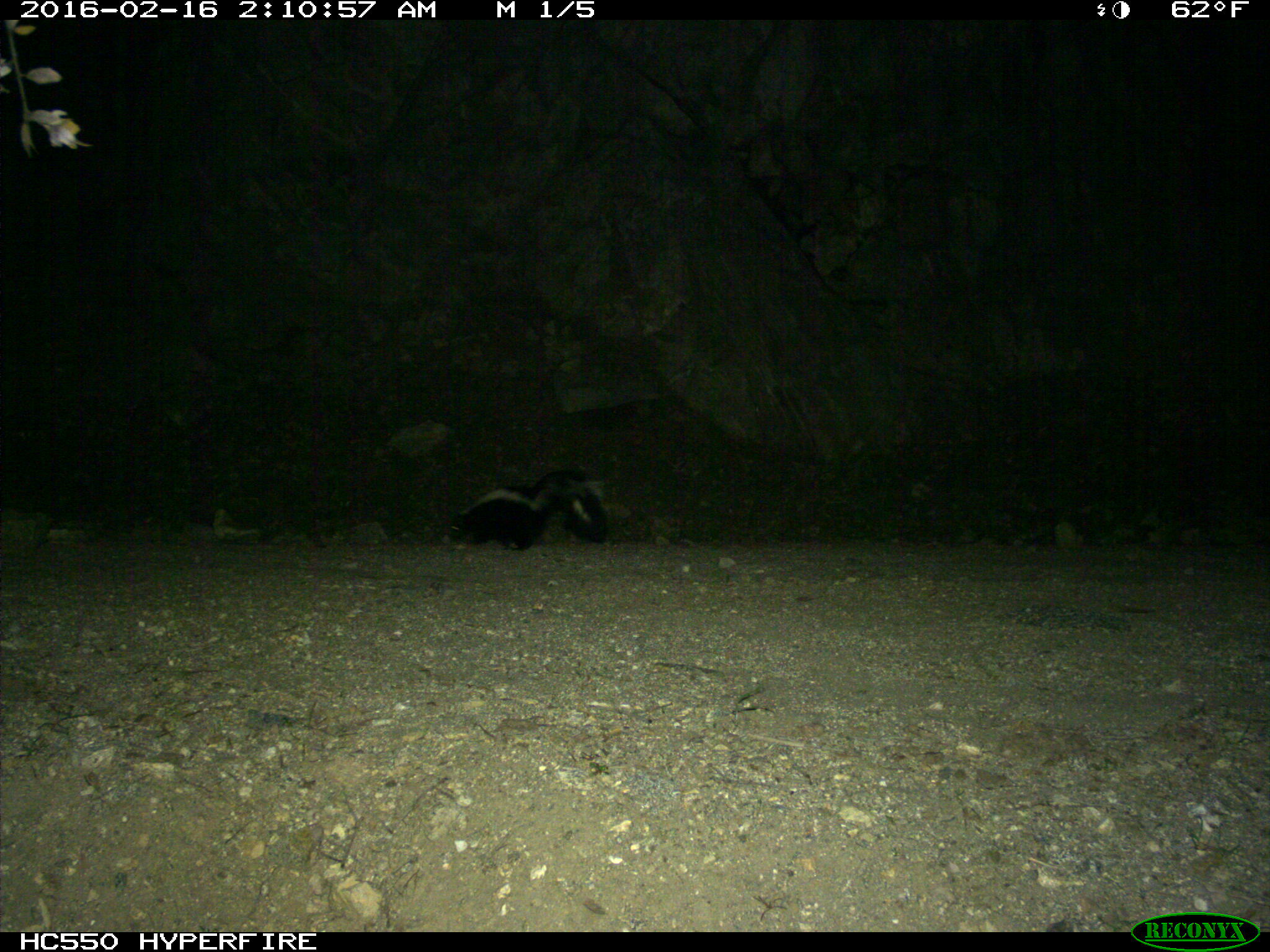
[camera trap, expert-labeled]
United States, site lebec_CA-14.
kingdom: Animalia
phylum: Chordata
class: Mammalia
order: Carnivora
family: Mephitidae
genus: Mephitis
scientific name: Mephitis mephitis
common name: striped skunk